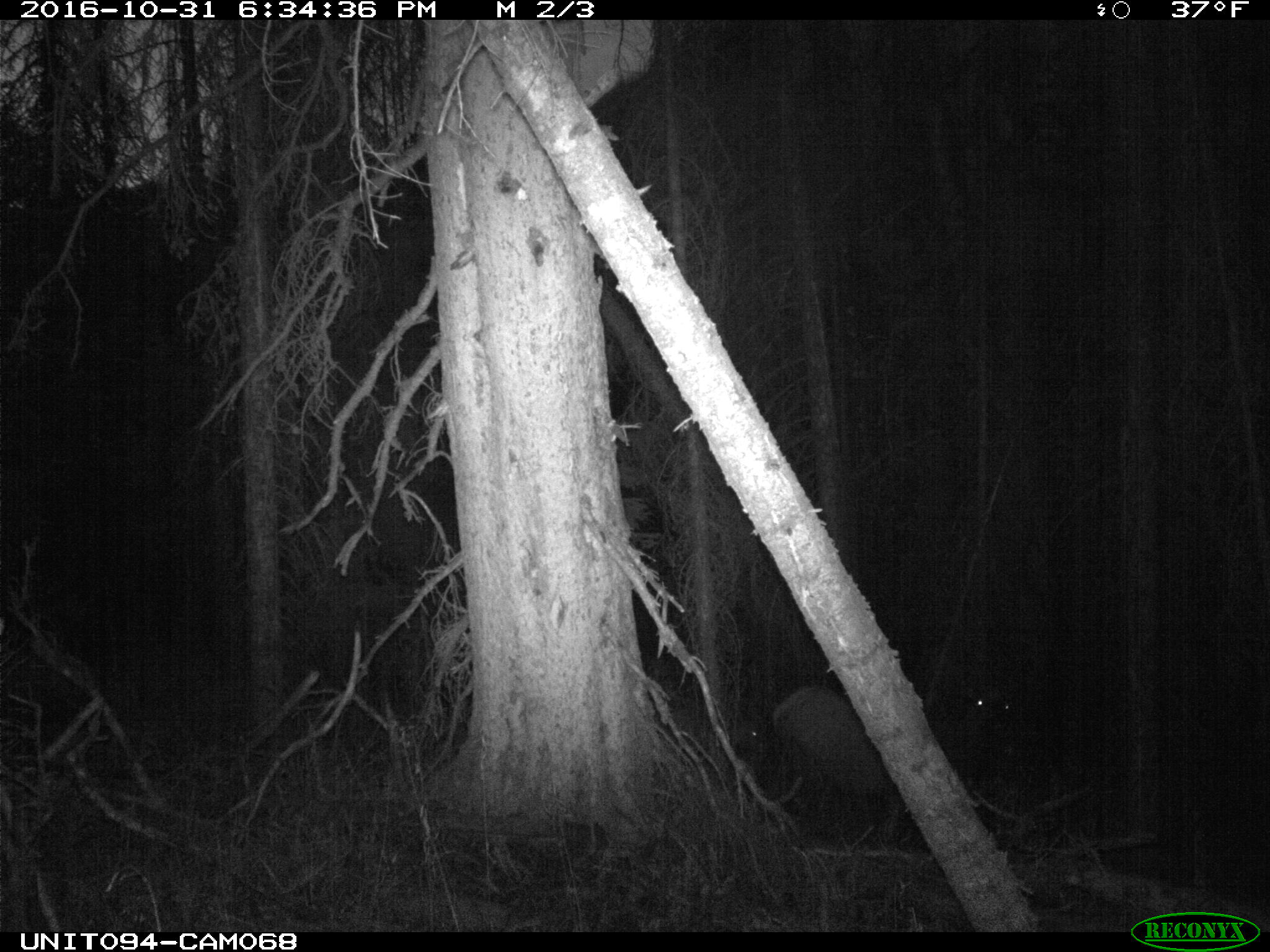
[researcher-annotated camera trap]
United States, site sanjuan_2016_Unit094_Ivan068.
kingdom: Animalia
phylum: Chordata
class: Mammalia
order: Artiodactyla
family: Cervidae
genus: Cervus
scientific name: Cervus elaphus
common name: red deer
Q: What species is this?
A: Cervus elaphus (red deer).